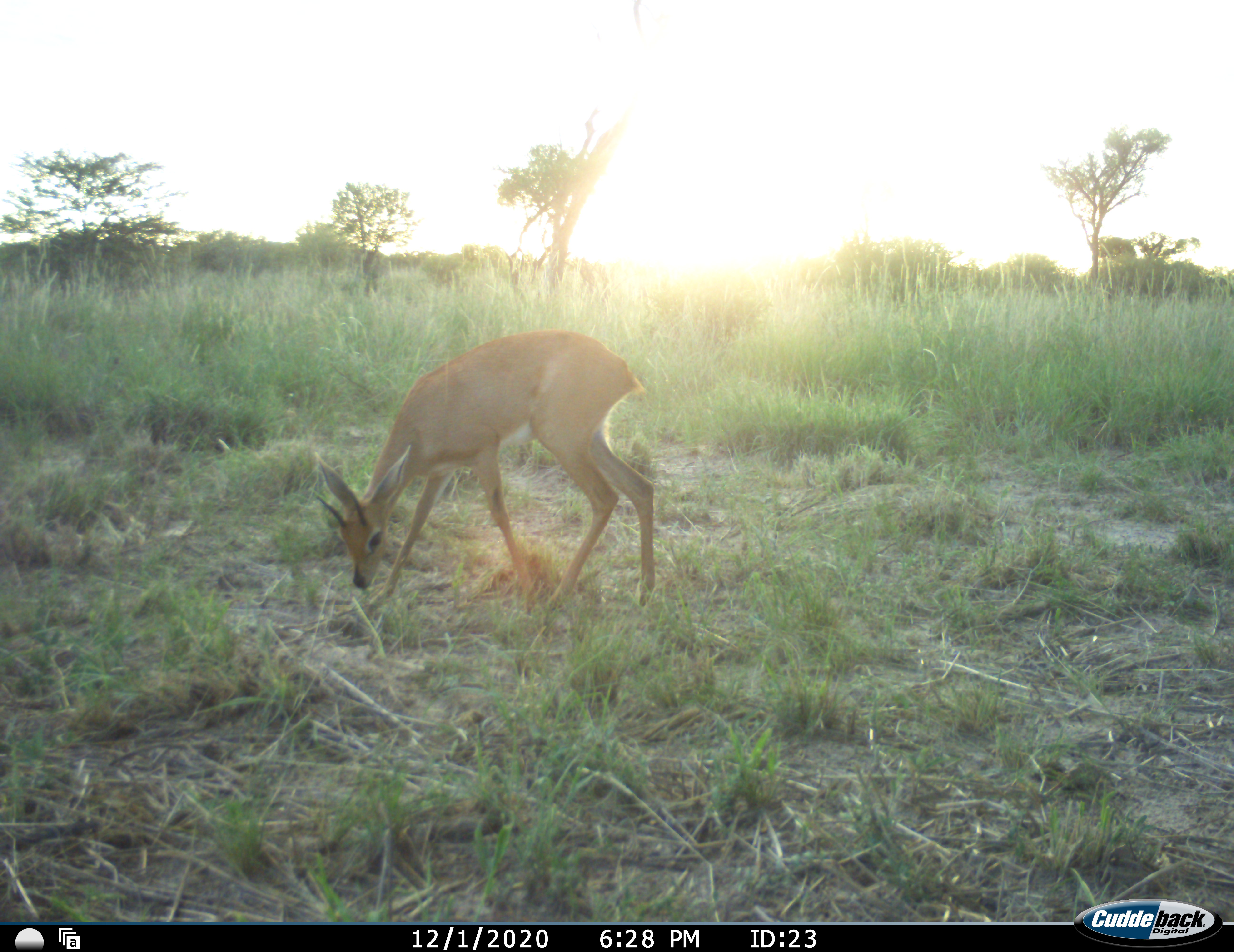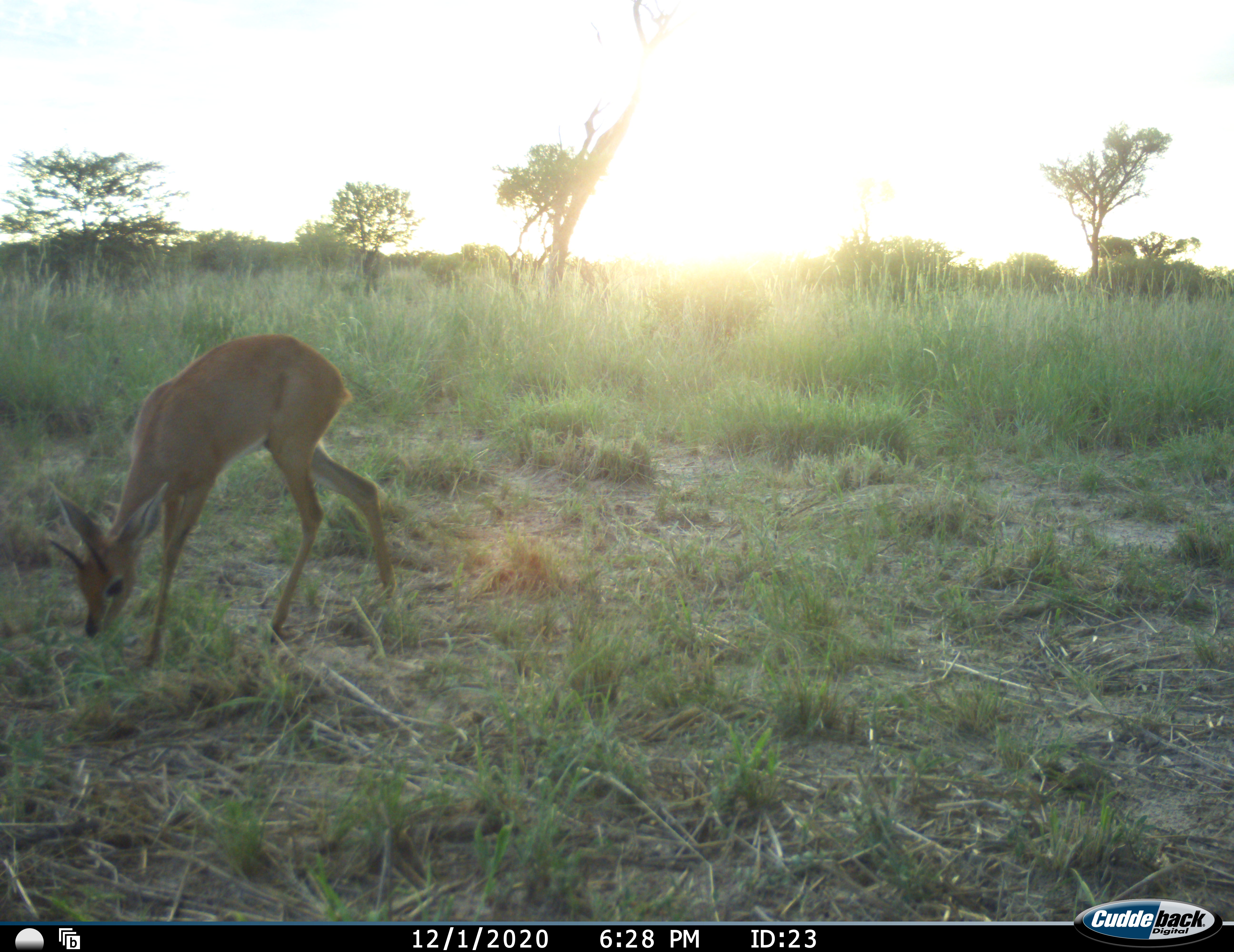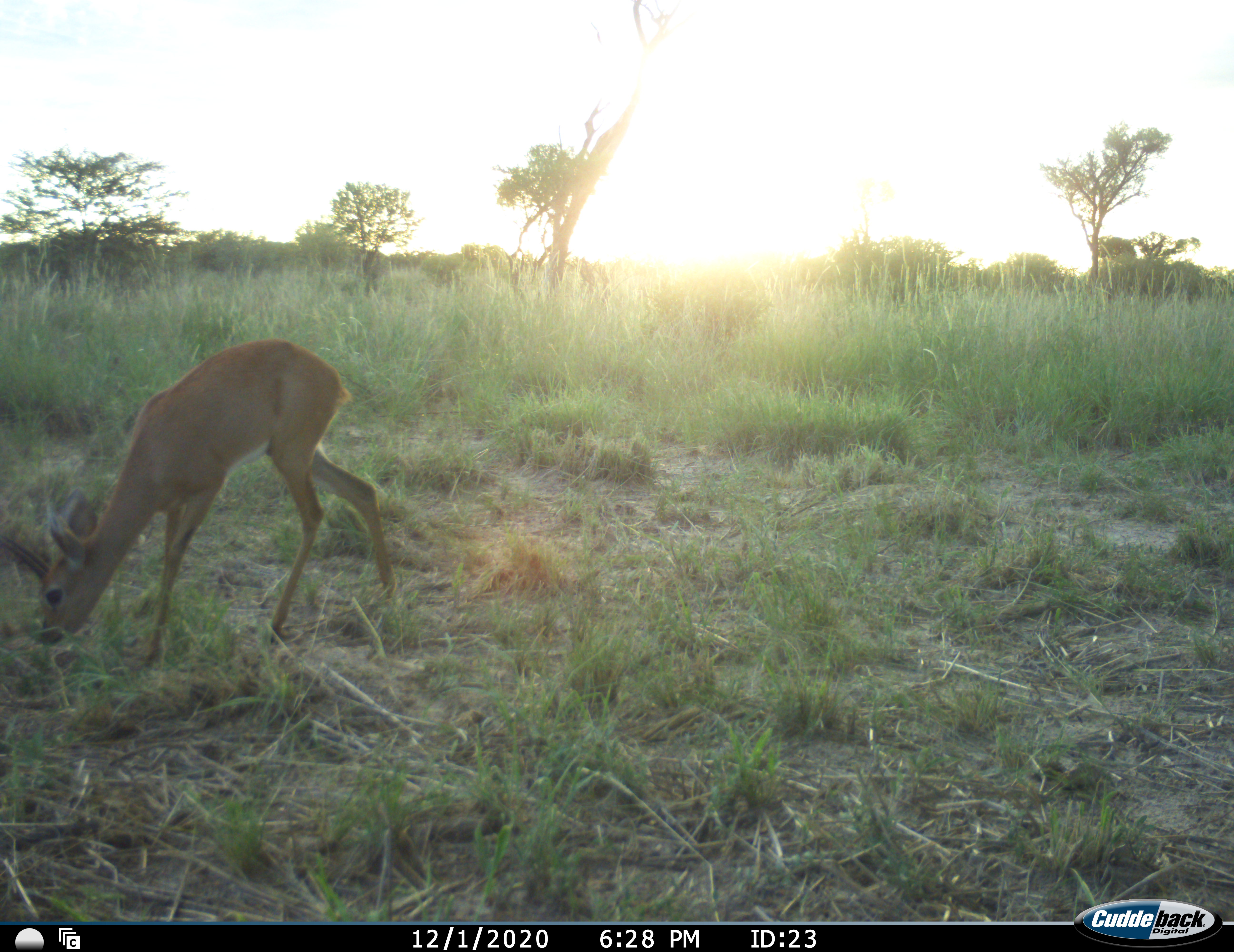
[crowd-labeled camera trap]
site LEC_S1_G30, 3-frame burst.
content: unidentified animal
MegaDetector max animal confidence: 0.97